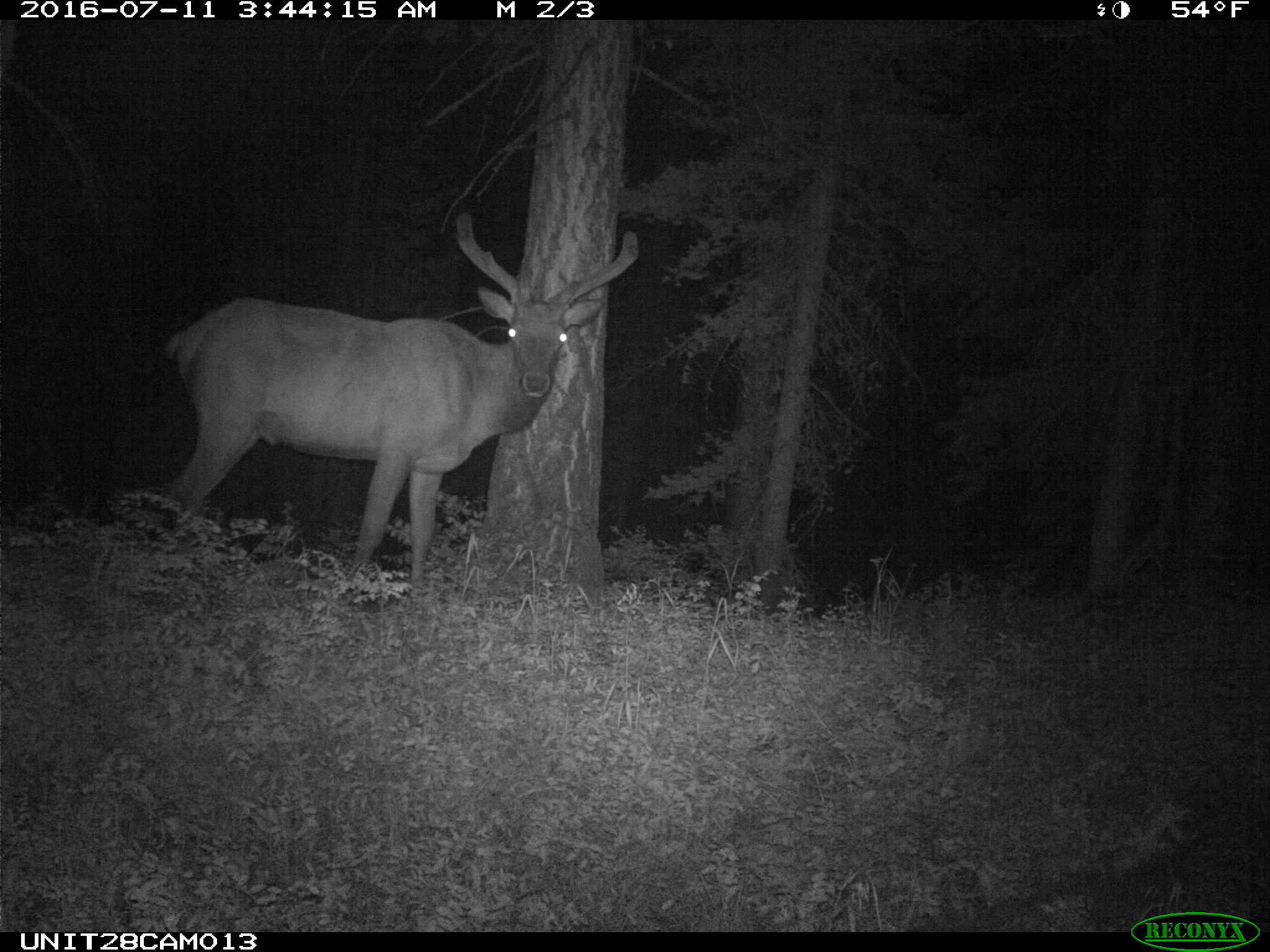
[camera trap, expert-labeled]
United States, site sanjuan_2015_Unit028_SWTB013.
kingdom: Animalia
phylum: Chordata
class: Mammalia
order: Artiodactyla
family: Cervidae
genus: Cervus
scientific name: Cervus elaphus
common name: red deer